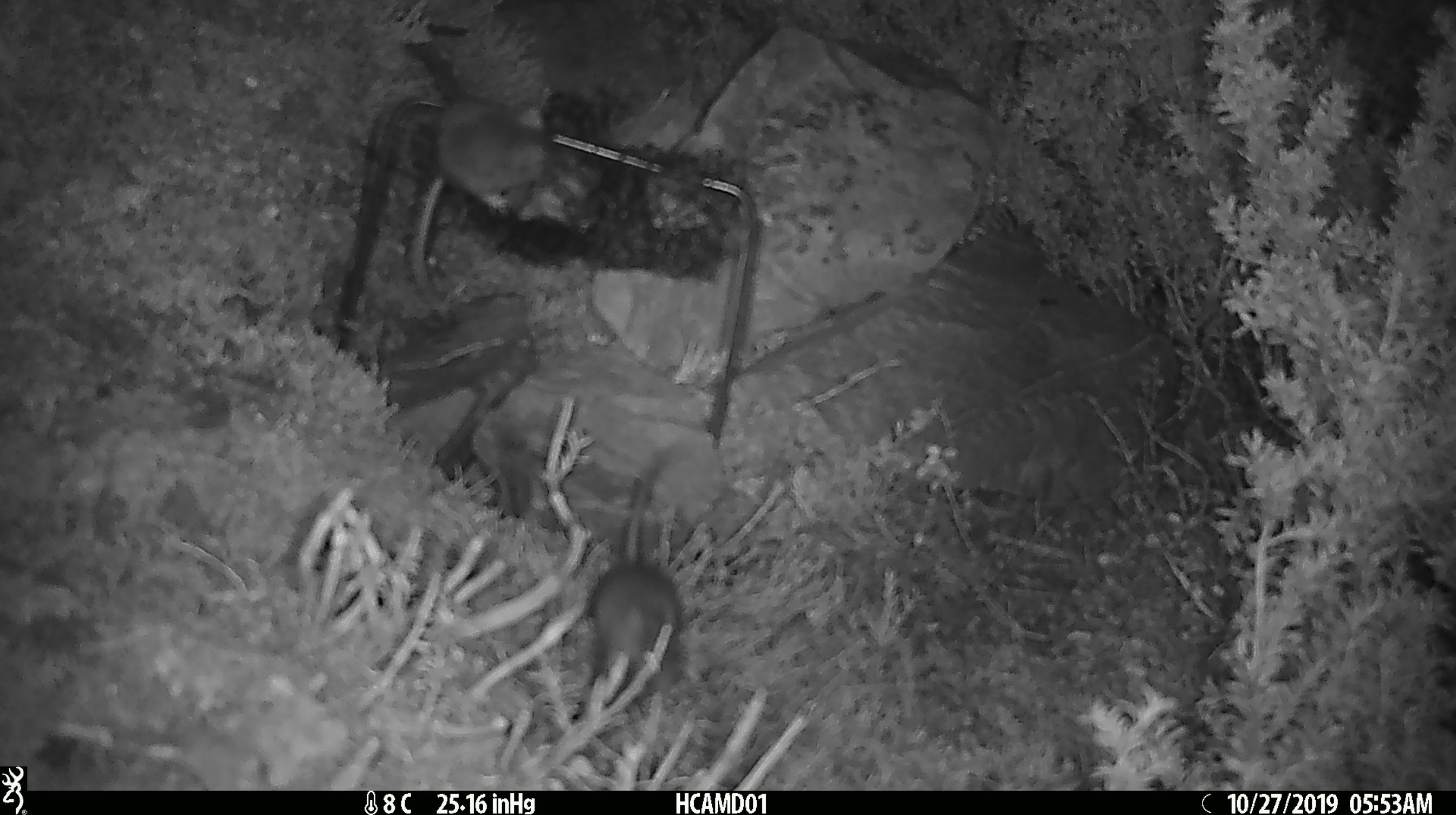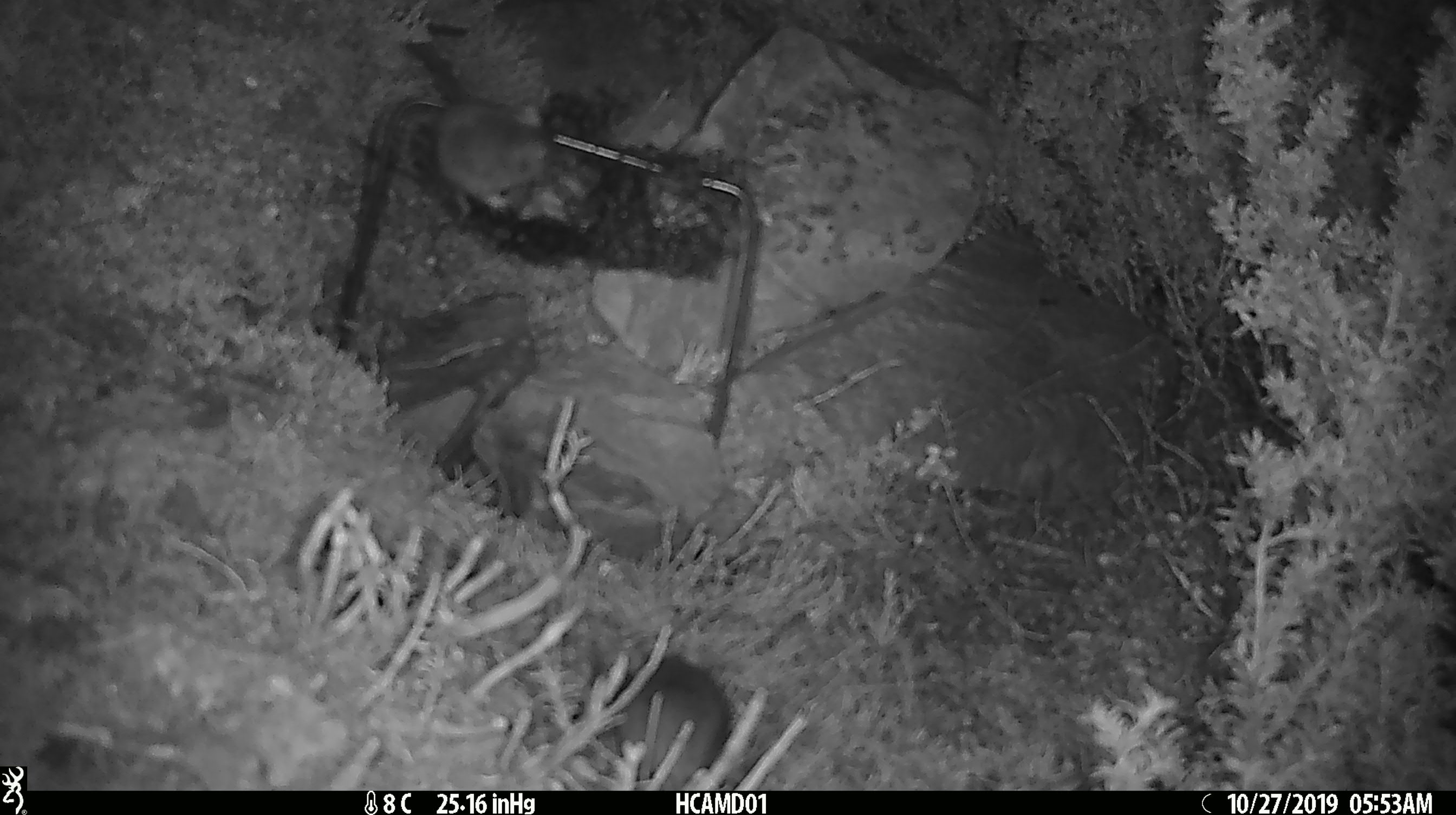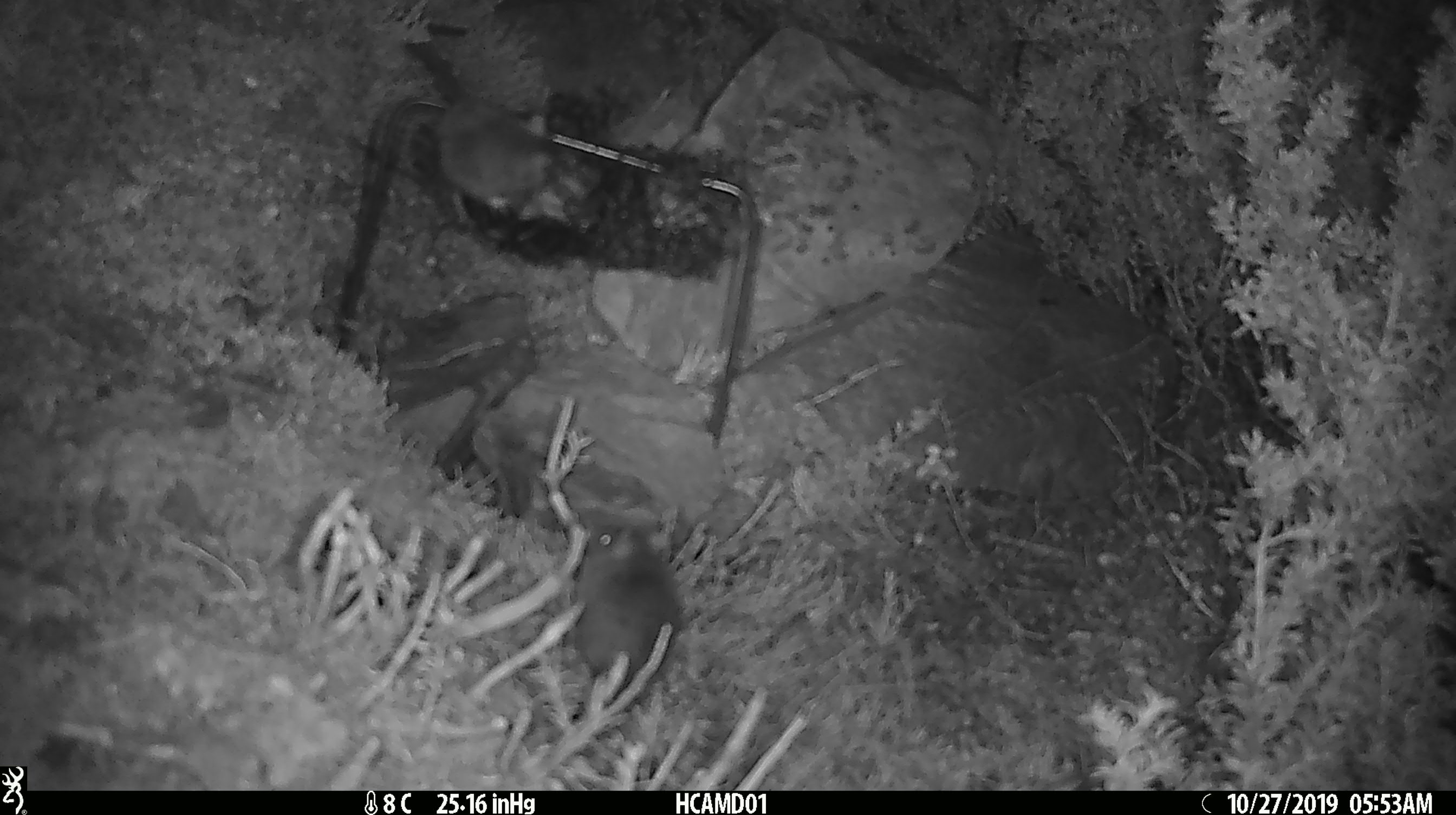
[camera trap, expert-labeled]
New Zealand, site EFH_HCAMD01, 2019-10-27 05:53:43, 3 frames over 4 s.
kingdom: Animalia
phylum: Chordata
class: Mammalia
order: Rodentia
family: Muridae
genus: Mus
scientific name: Mus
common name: mouse